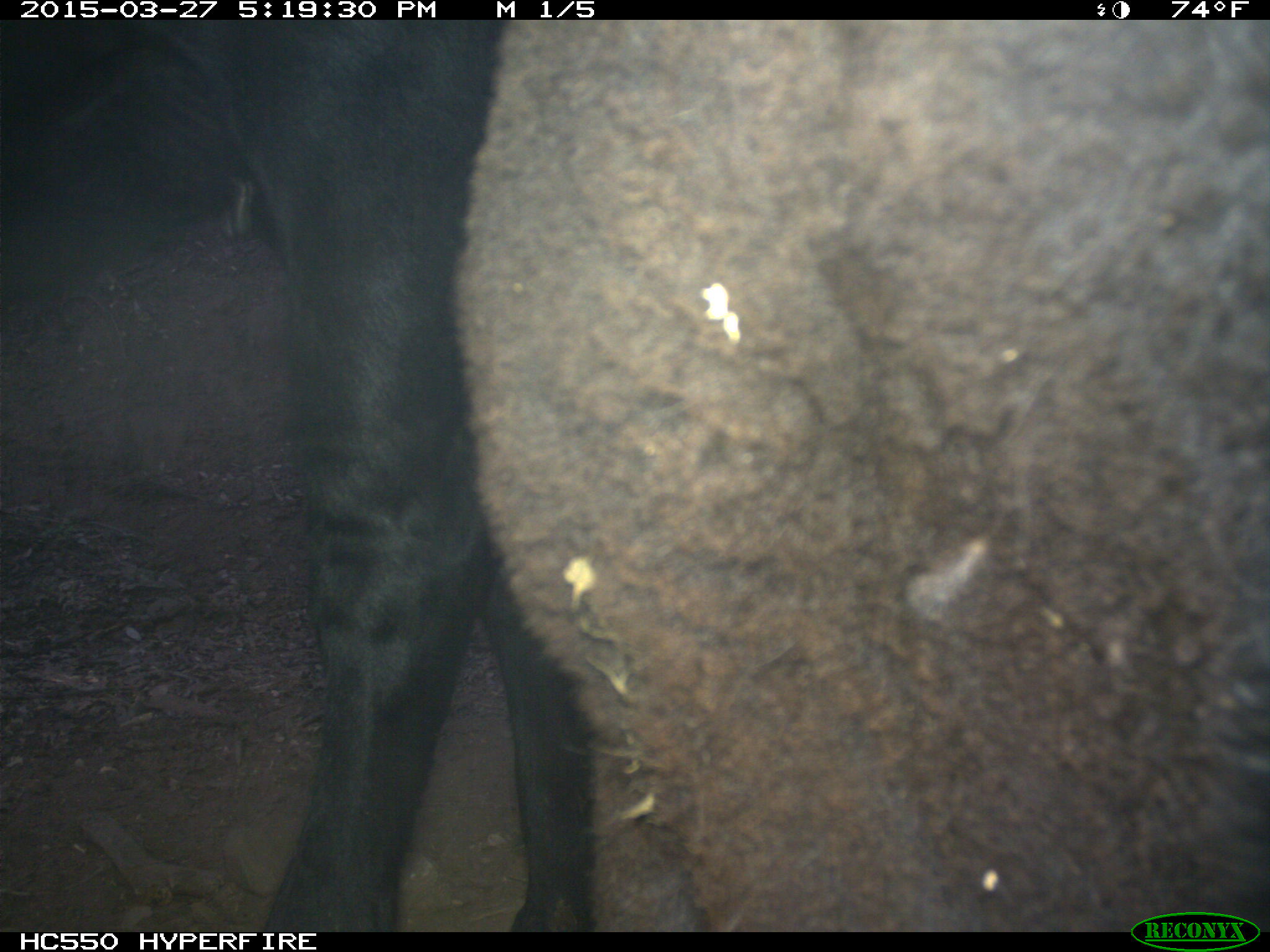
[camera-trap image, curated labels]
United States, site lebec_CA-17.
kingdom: Animalia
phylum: Chordata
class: Mammalia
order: Artiodactyla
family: Bovidae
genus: Bos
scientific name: Bos taurus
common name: domestic cow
Bos taurus (domestic cow).